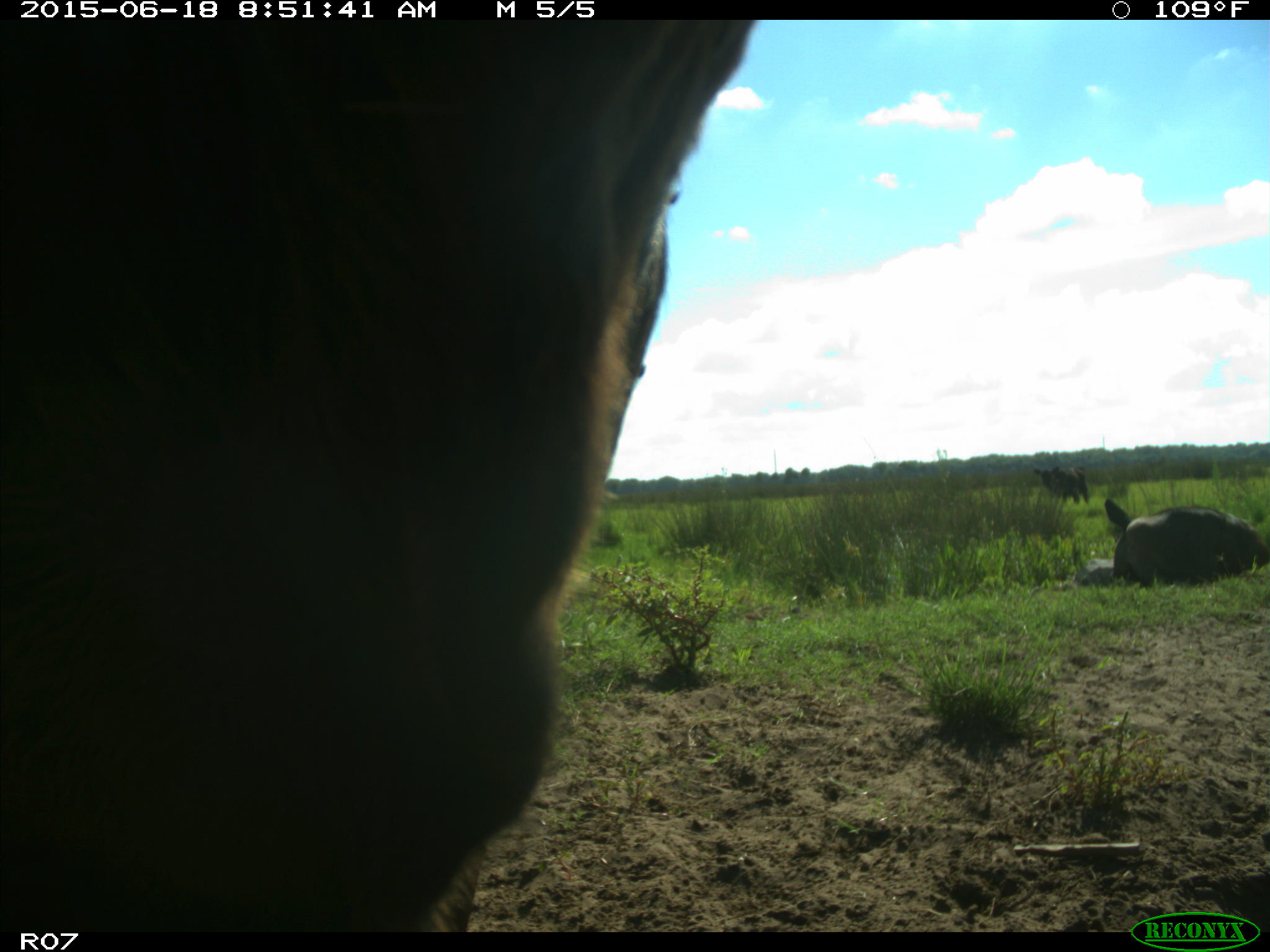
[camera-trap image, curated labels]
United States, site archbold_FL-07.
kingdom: Animalia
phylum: Chordata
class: Mammalia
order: Artiodactyla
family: Bovidae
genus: Bos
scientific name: Bos taurus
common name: domestic cow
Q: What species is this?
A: Bos taurus (domestic cow).